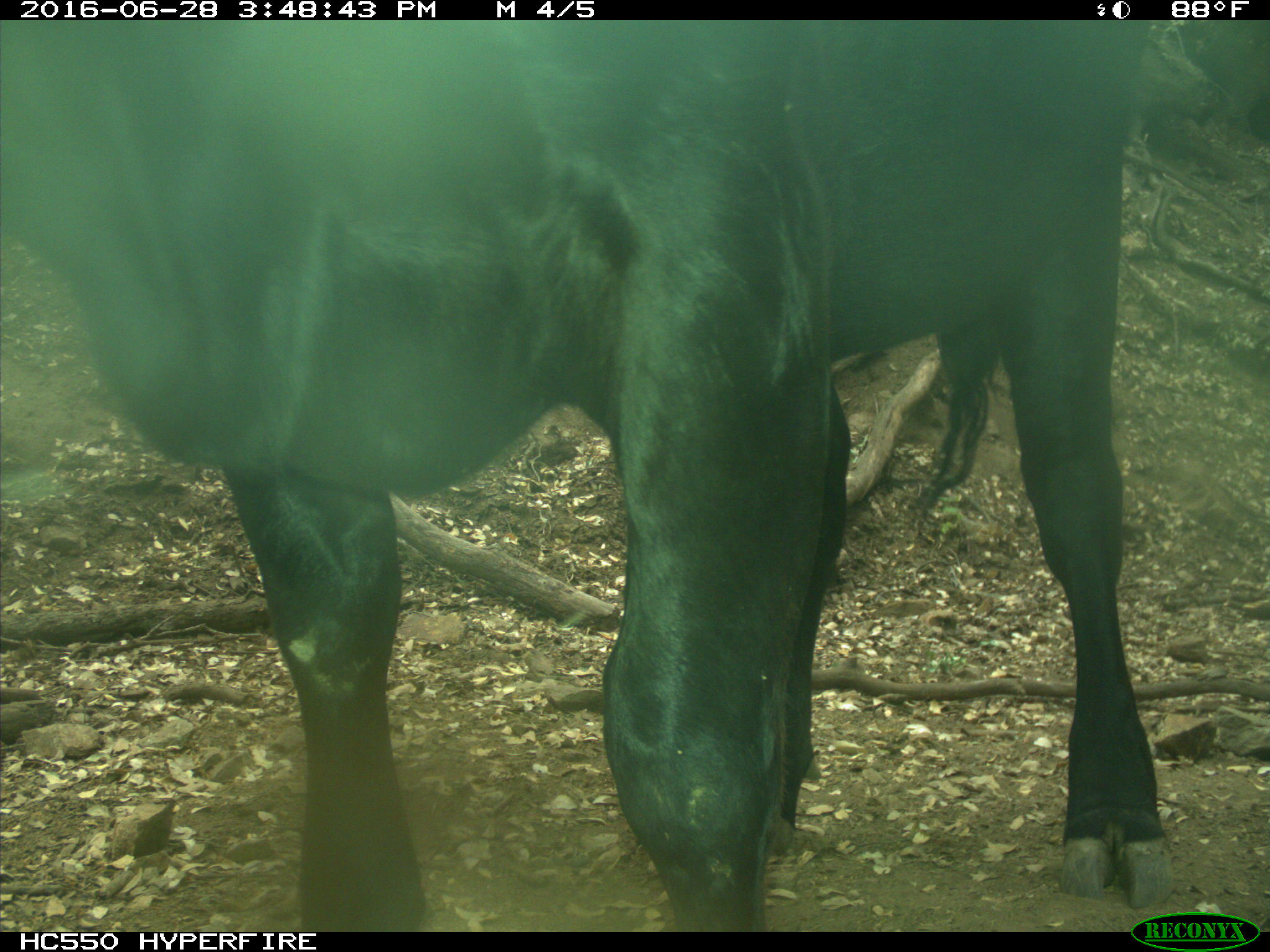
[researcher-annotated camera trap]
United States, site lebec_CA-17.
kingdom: Animalia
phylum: Chordata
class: Mammalia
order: Artiodactyla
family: Bovidae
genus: Bos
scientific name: Bos taurus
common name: domestic cow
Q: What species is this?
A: Bos taurus (domestic cow).